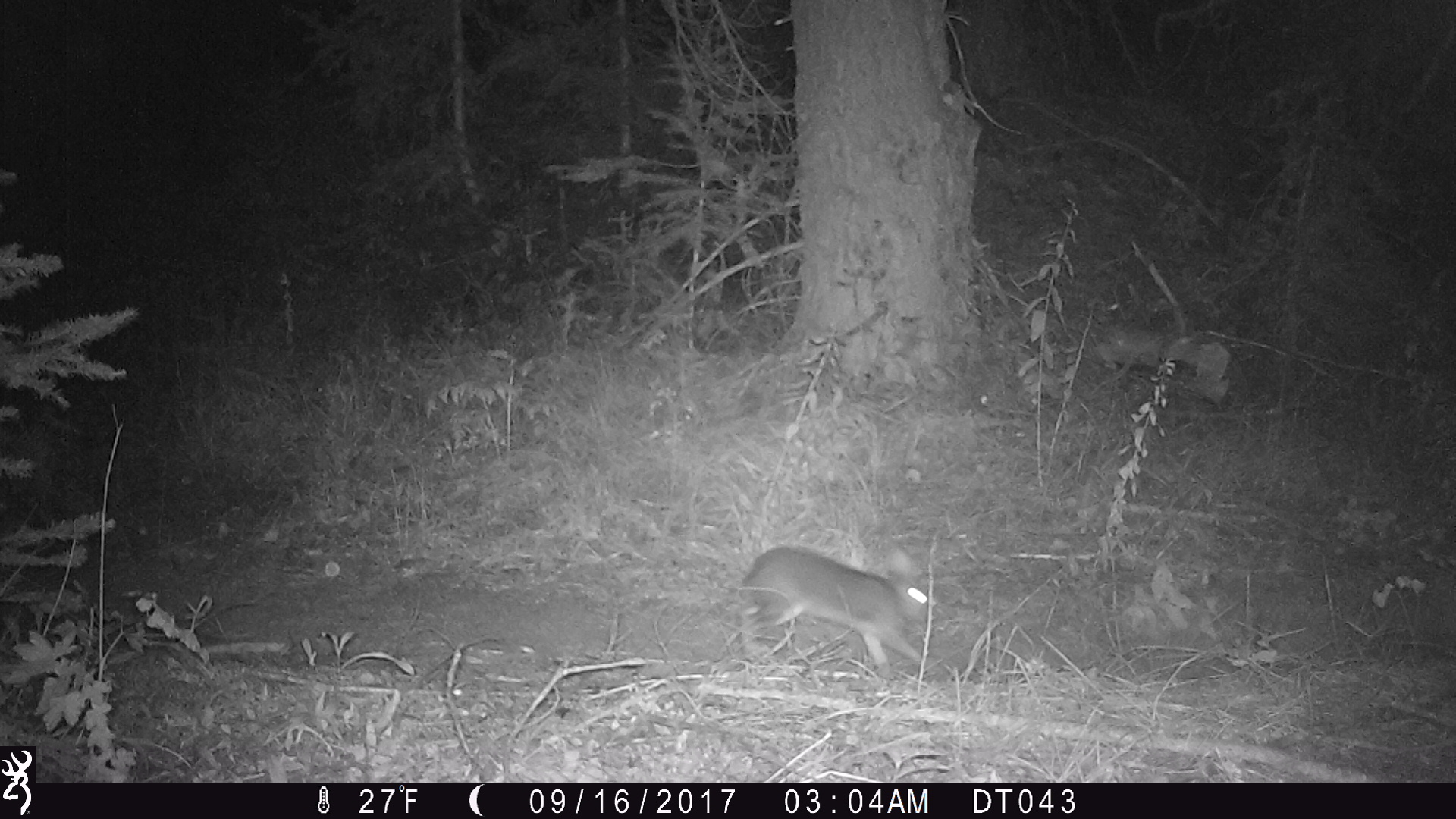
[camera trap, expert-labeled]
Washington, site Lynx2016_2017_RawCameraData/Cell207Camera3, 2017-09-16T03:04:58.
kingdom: Animalia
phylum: Chordata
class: Mammalia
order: Lagomorpha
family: Leporidae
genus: Lepus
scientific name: Lepus americanus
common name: snowshoe hare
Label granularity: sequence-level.